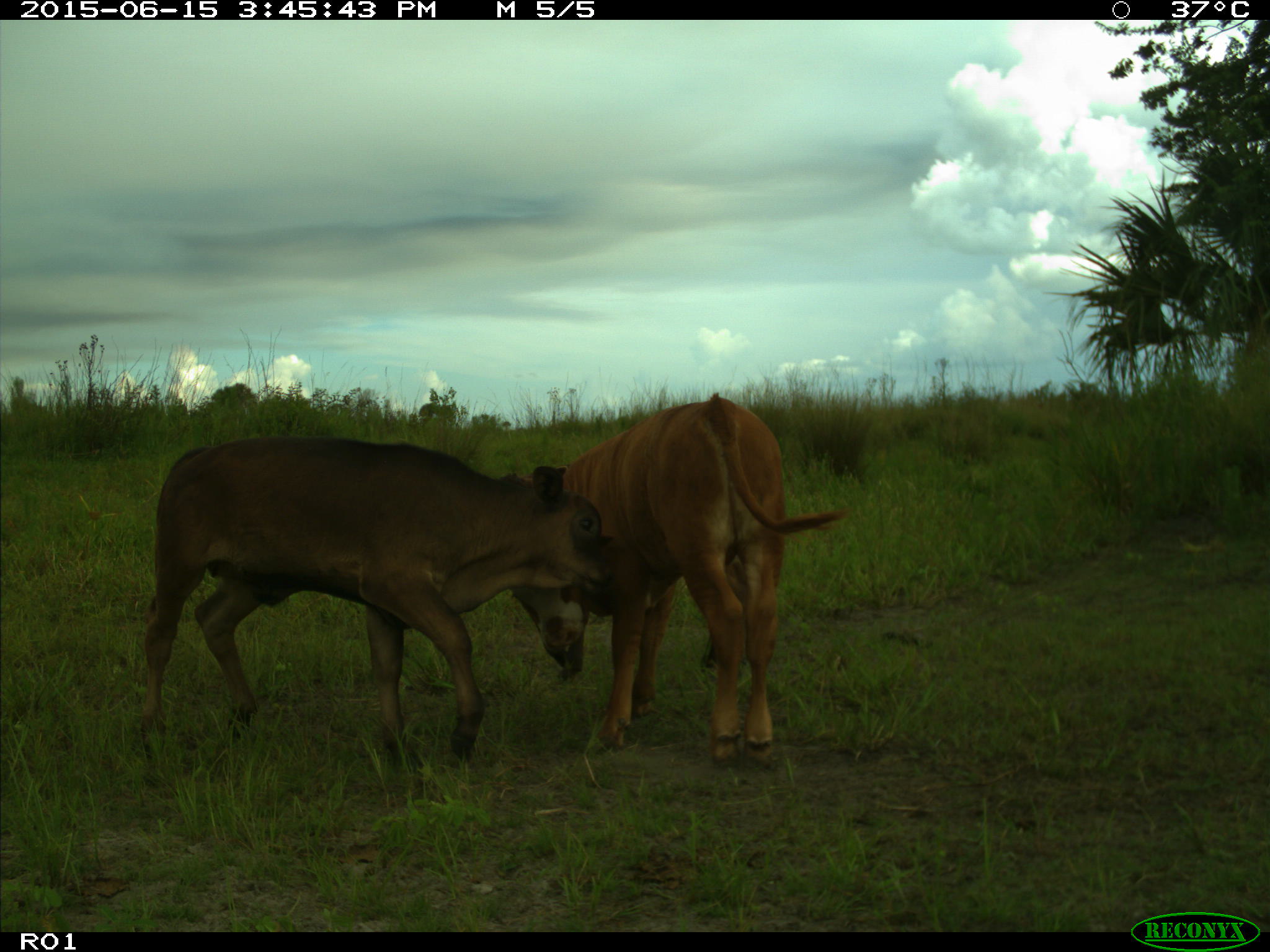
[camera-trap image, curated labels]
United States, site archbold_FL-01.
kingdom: Animalia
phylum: Chordata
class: Mammalia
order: Artiodactyla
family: Bovidae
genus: Bos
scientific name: Bos taurus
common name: domestic cow